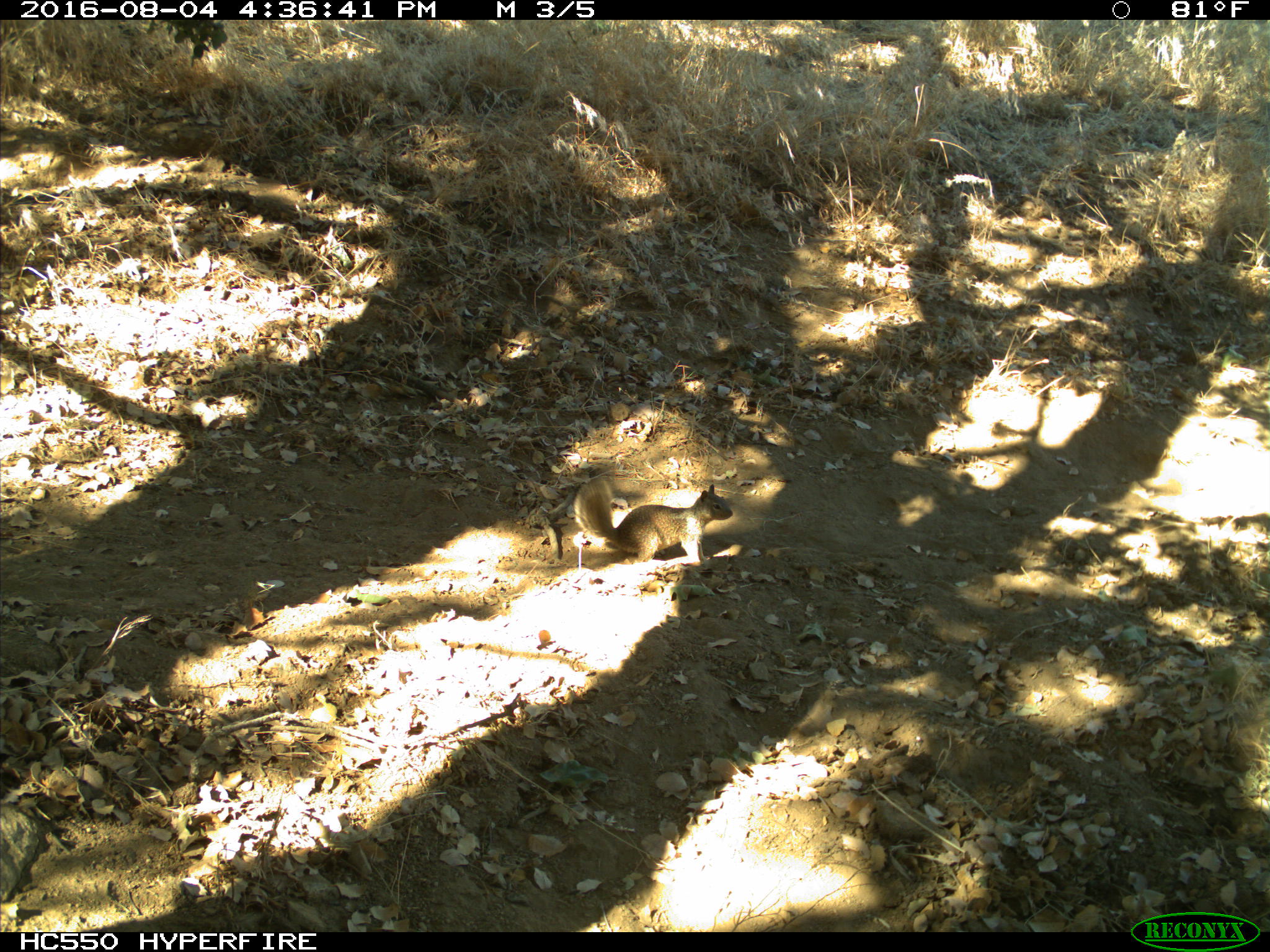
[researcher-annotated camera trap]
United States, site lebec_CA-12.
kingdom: Animalia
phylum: Chordata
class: Mammalia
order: Rodentia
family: Sciuridae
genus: Otospermophilus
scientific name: Otospermophilus beecheyi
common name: california ground squirrel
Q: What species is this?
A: Otospermophilus beecheyi (california ground squirrel).